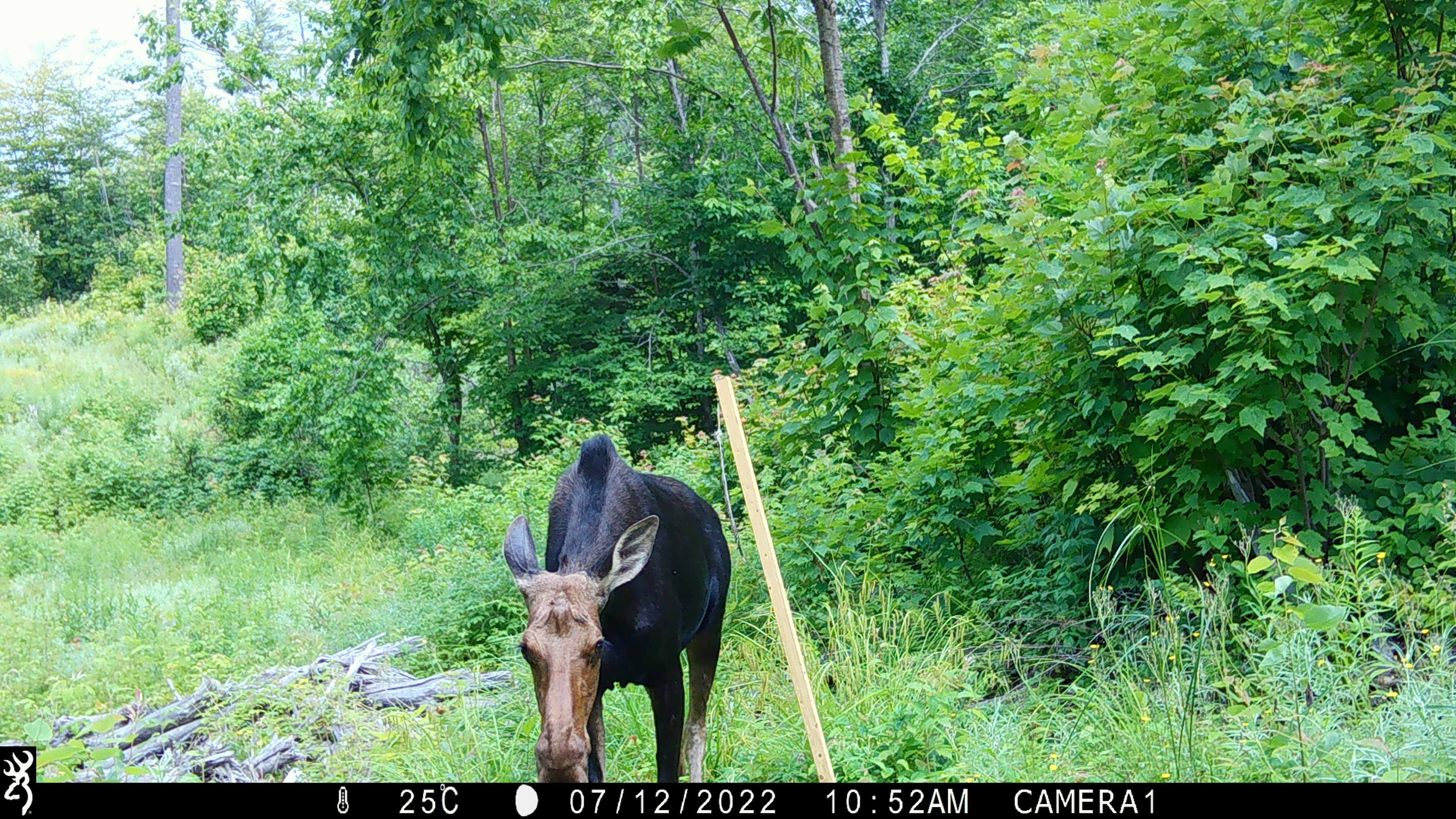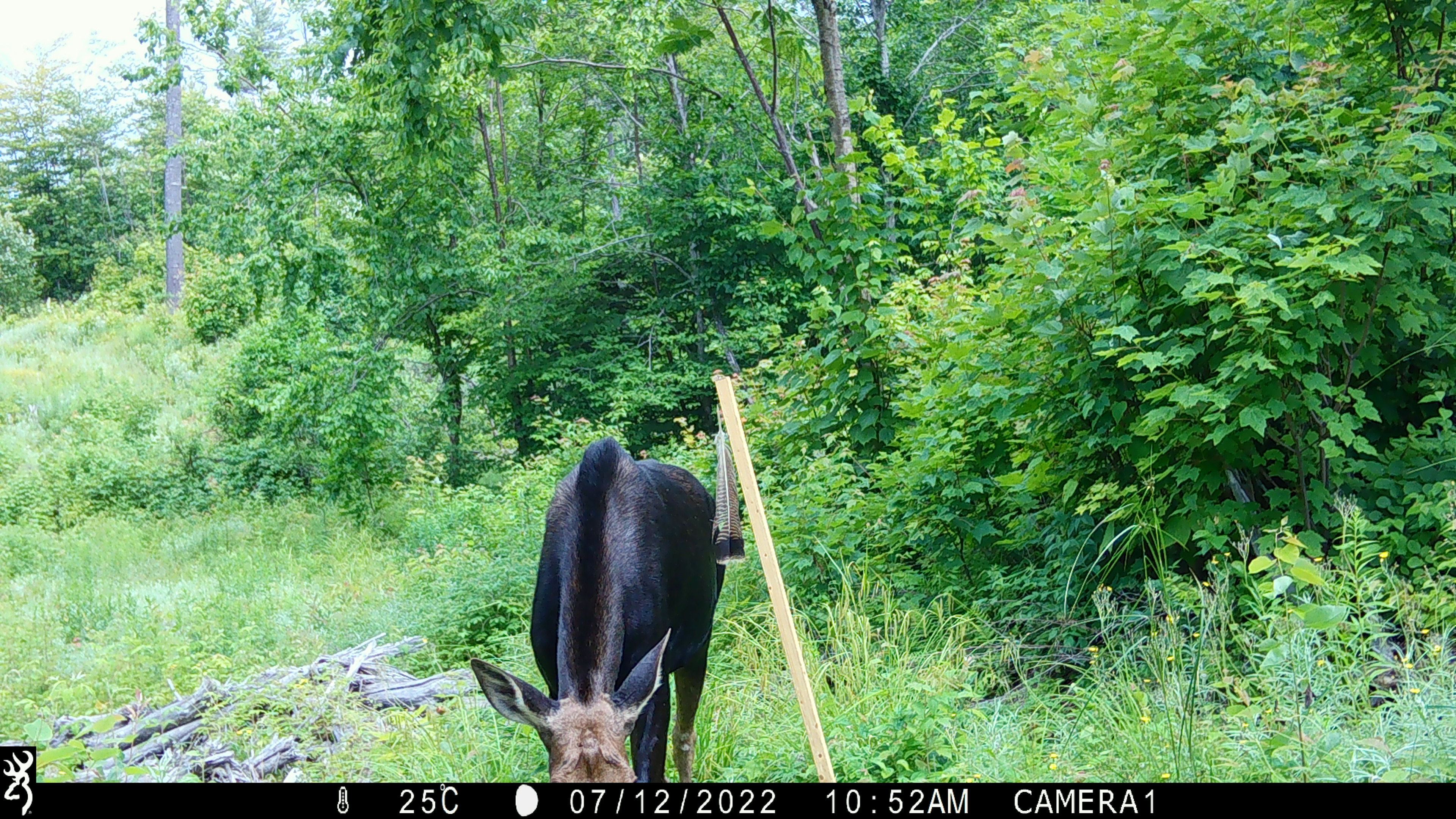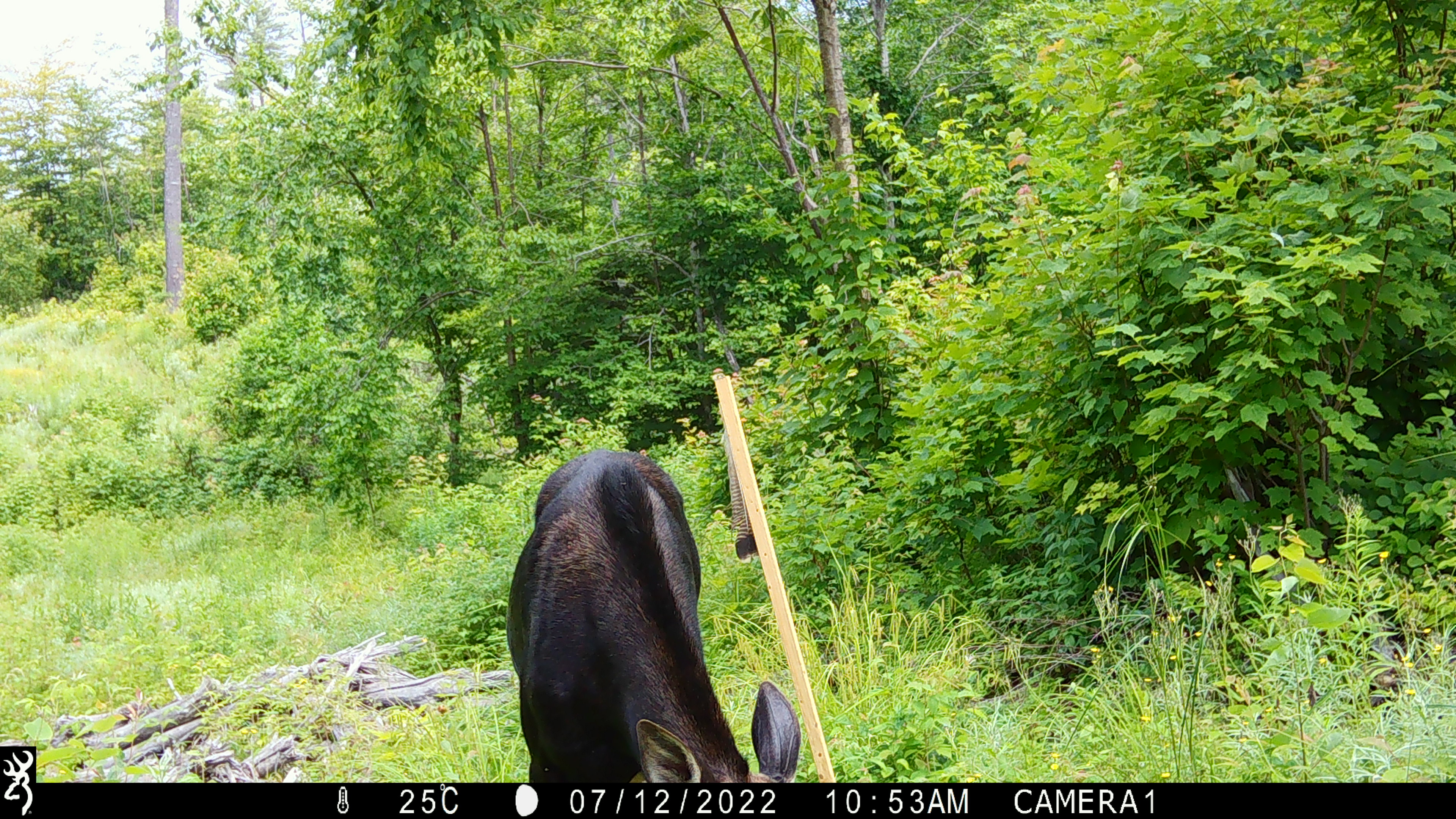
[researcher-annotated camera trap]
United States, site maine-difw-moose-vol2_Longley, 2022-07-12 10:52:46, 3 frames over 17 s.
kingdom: Animalia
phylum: Chordata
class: Mammalia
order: Artiodactyla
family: Cervidae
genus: Alces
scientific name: Alces alces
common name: moose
Moose (Alces alces).